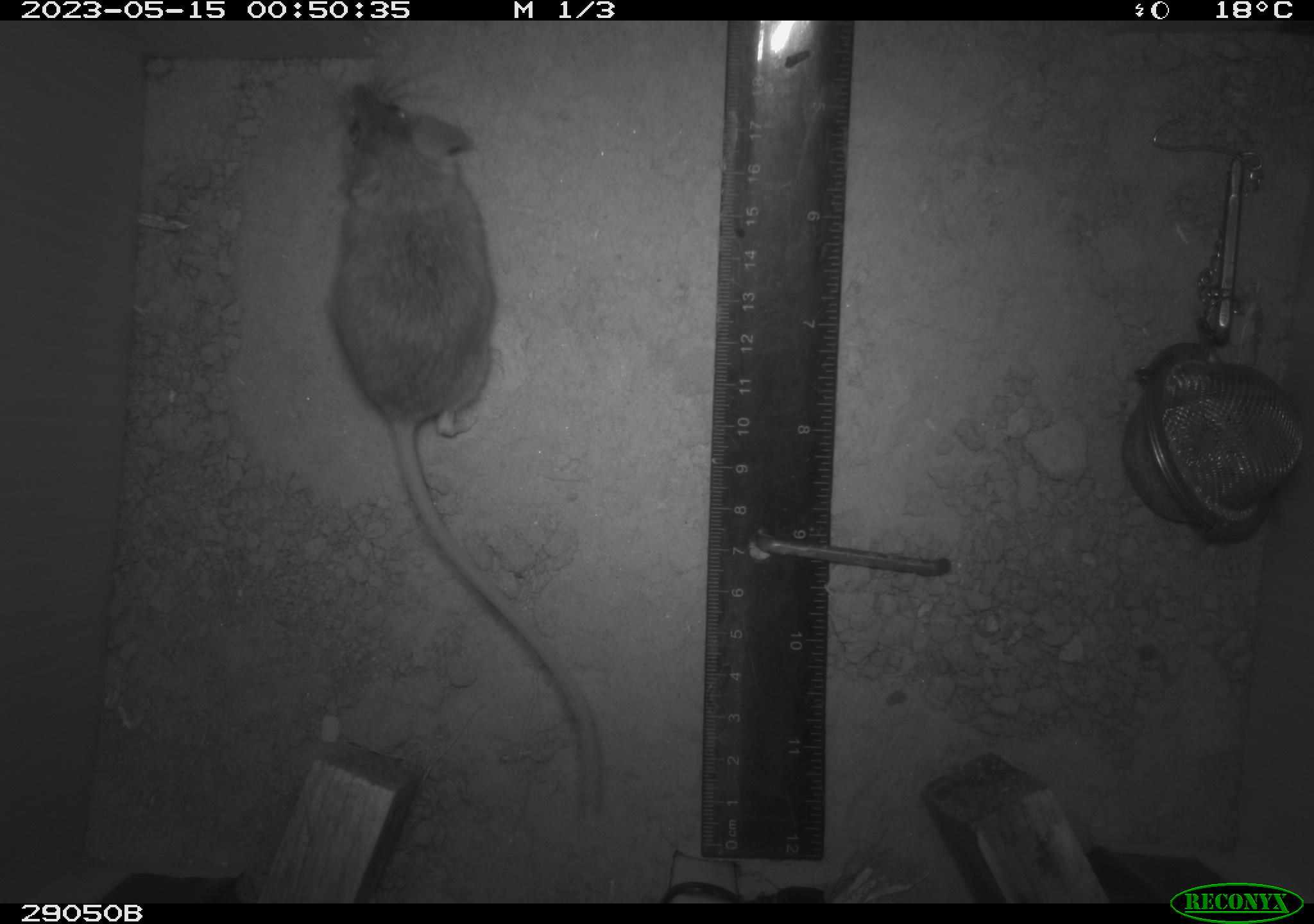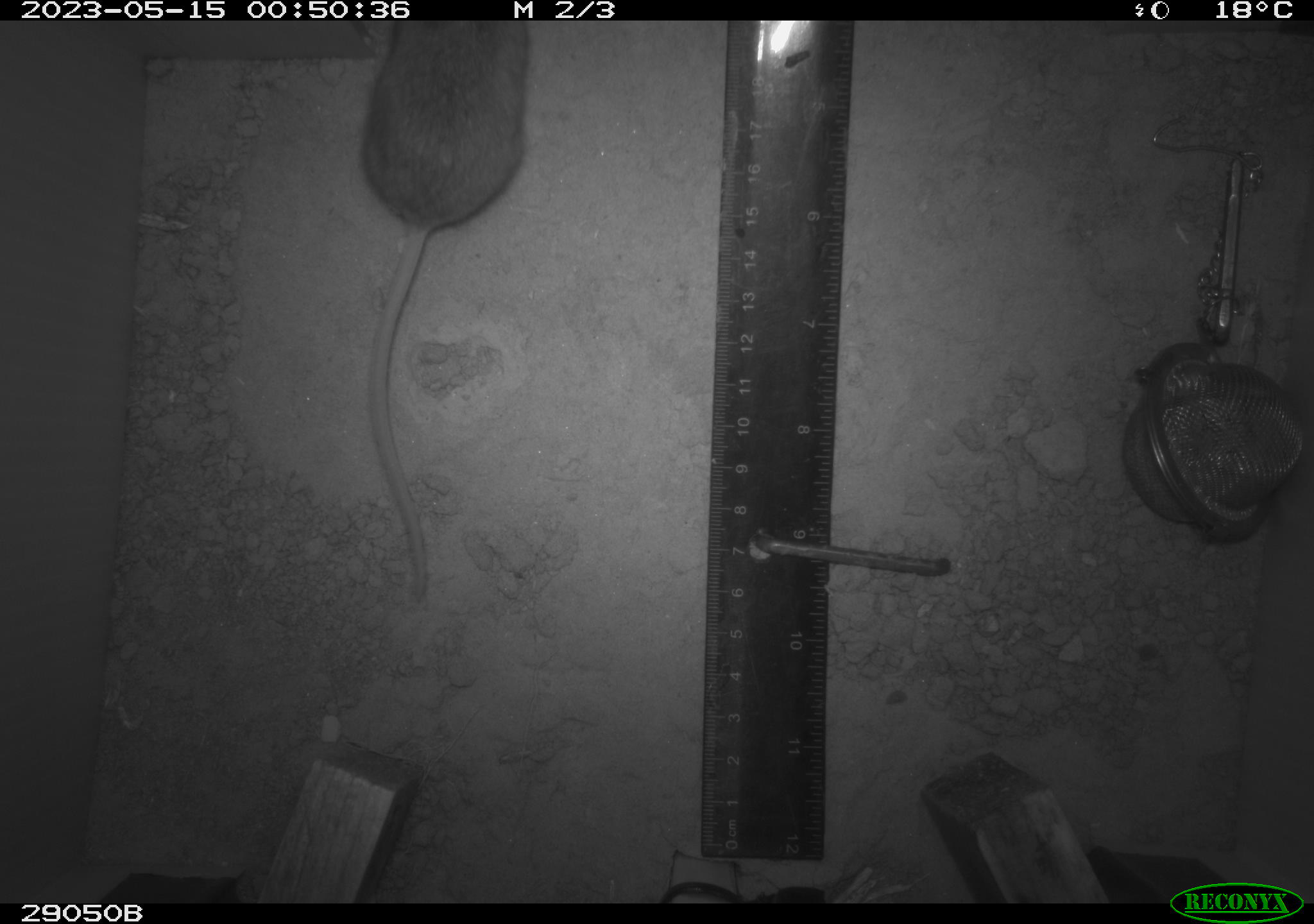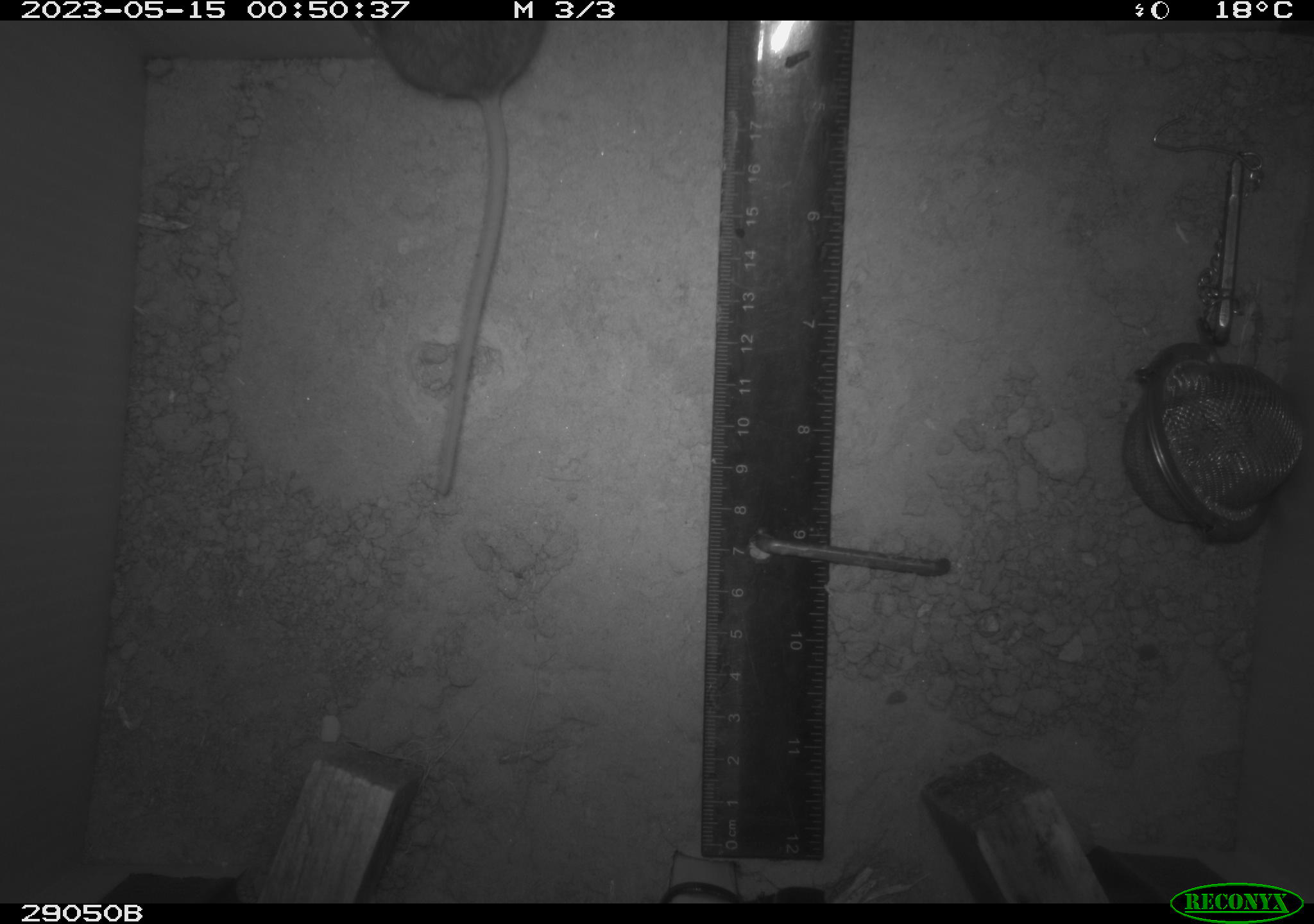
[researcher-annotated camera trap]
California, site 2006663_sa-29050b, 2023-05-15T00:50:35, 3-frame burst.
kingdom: Animalia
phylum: Chordata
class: Mammalia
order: Rodentia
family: Cricetidae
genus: Peromyscus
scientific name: Peromyscus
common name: deer mice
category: peromyscus species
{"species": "peromyscus species (deer mice) (Peromyscus)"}